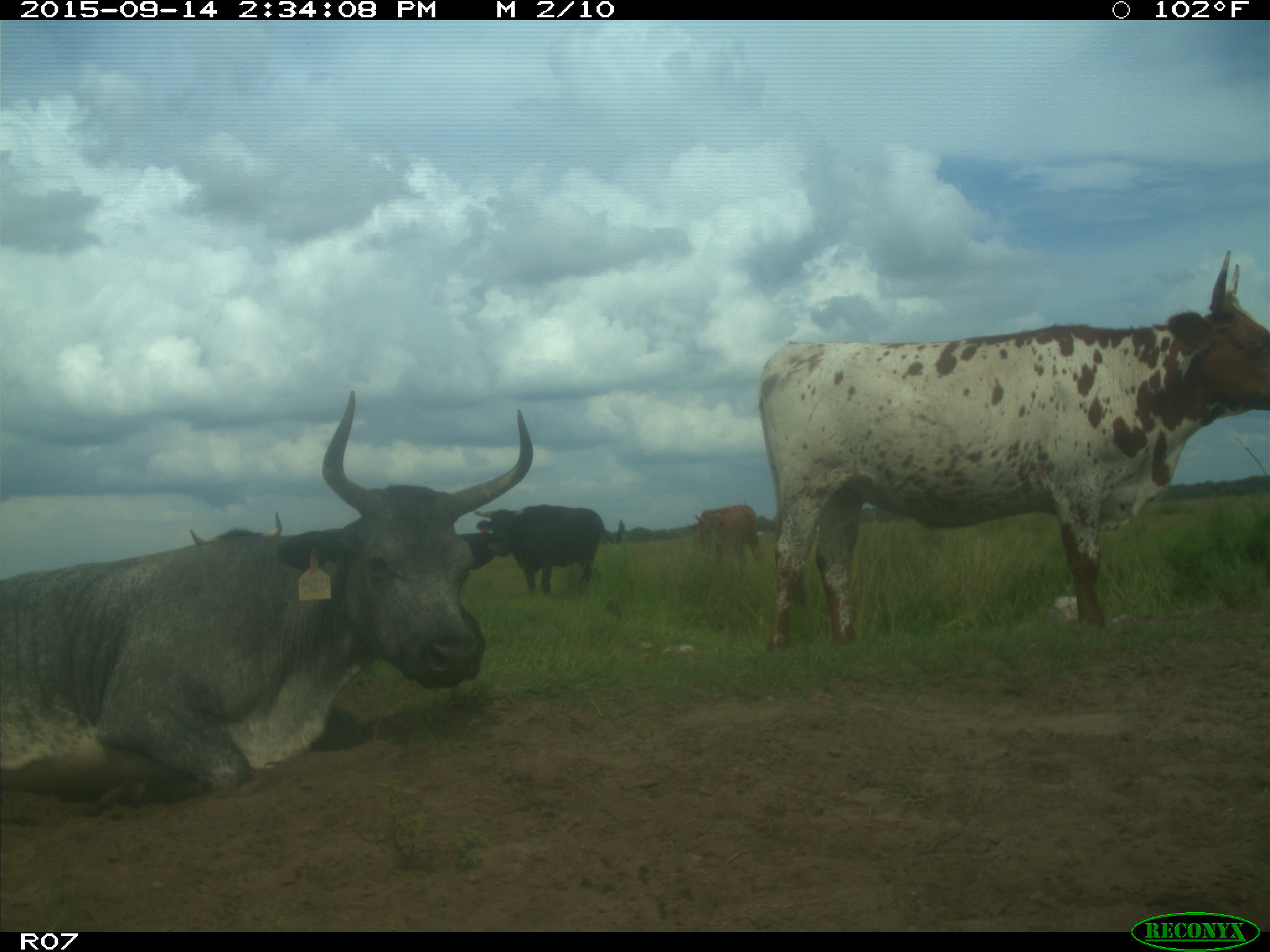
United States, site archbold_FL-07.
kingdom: Animalia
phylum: Chordata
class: Mammalia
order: Artiodactyla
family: Bovidae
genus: Bos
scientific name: Bos taurus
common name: domestic cow